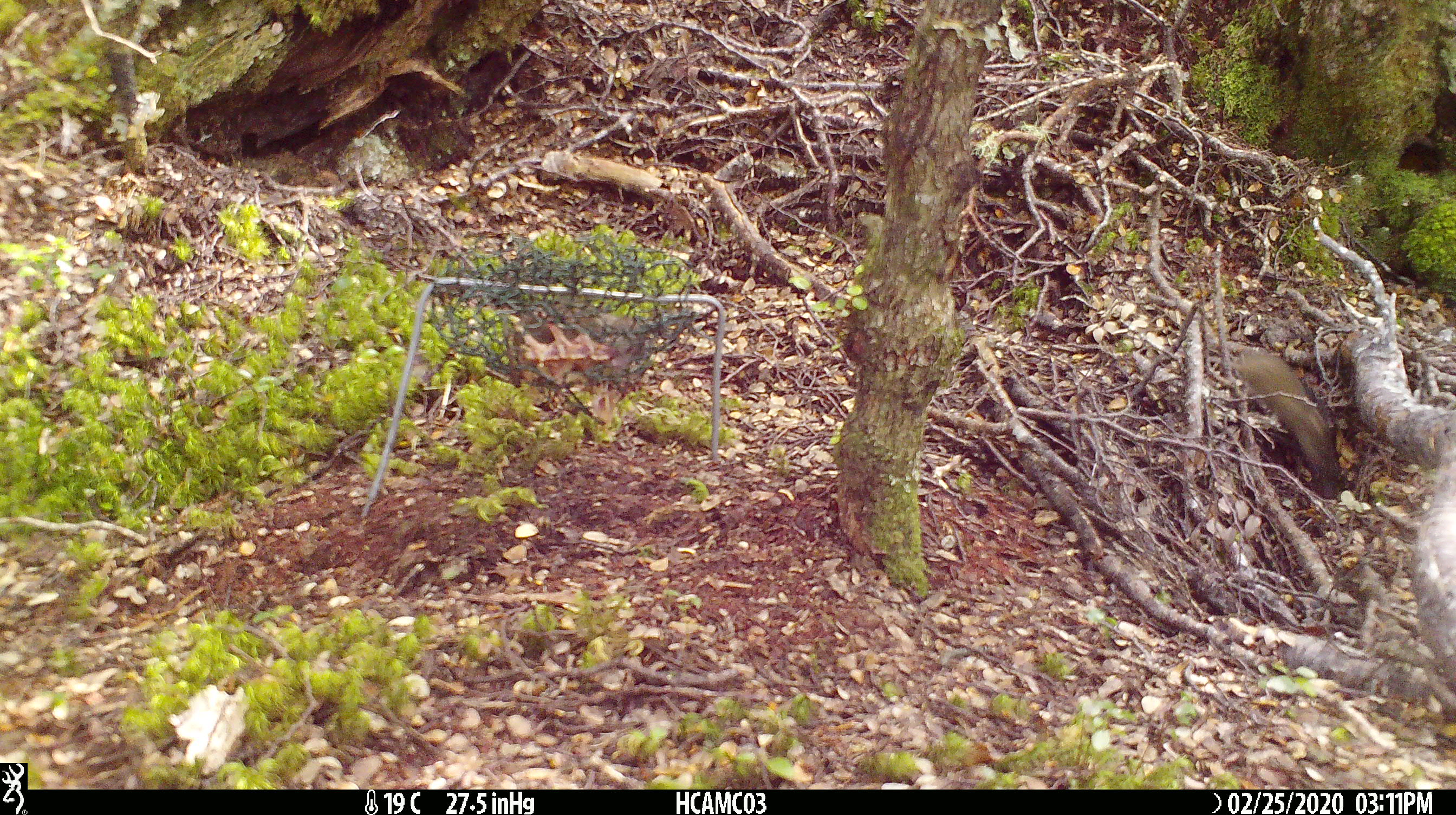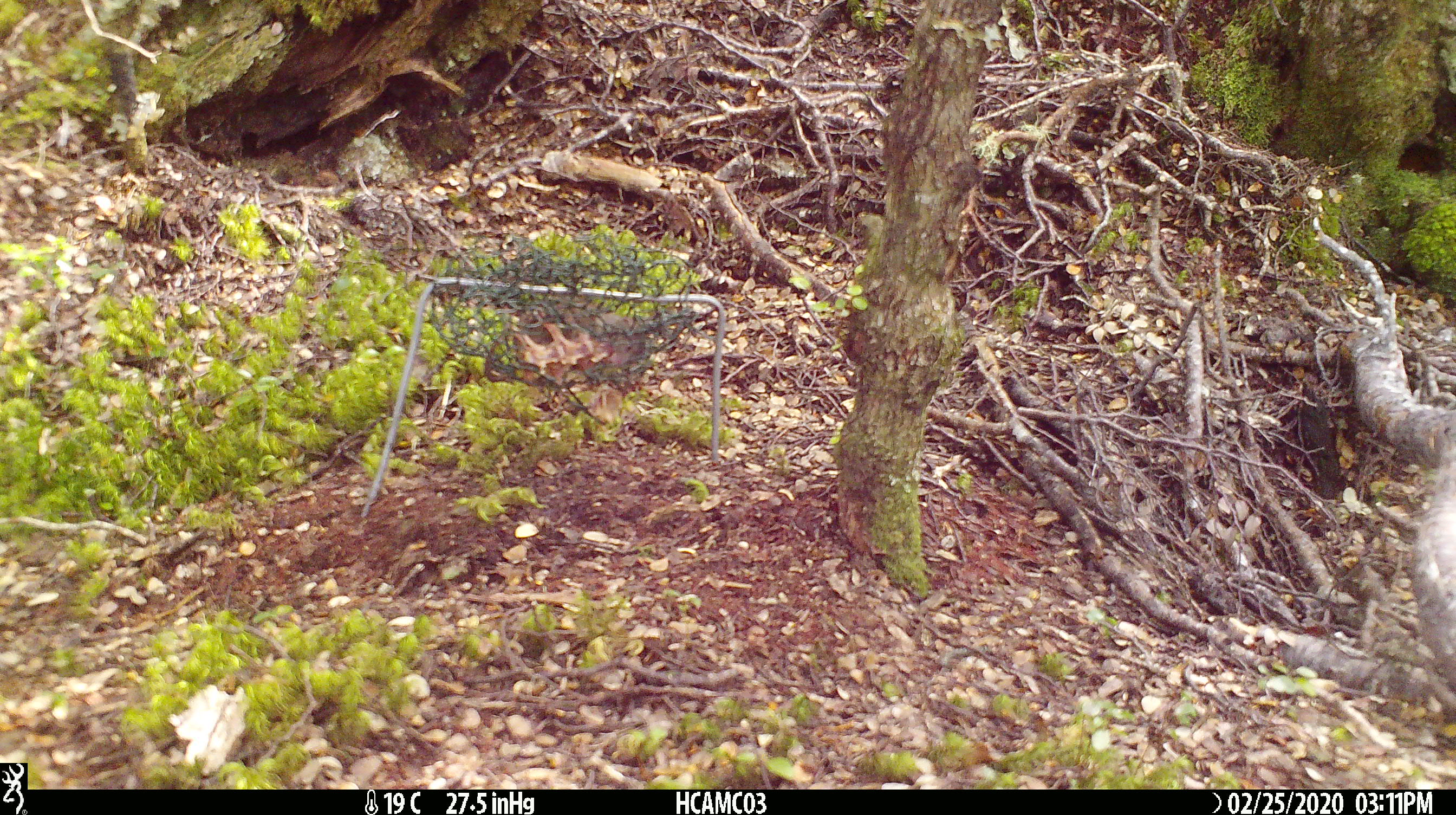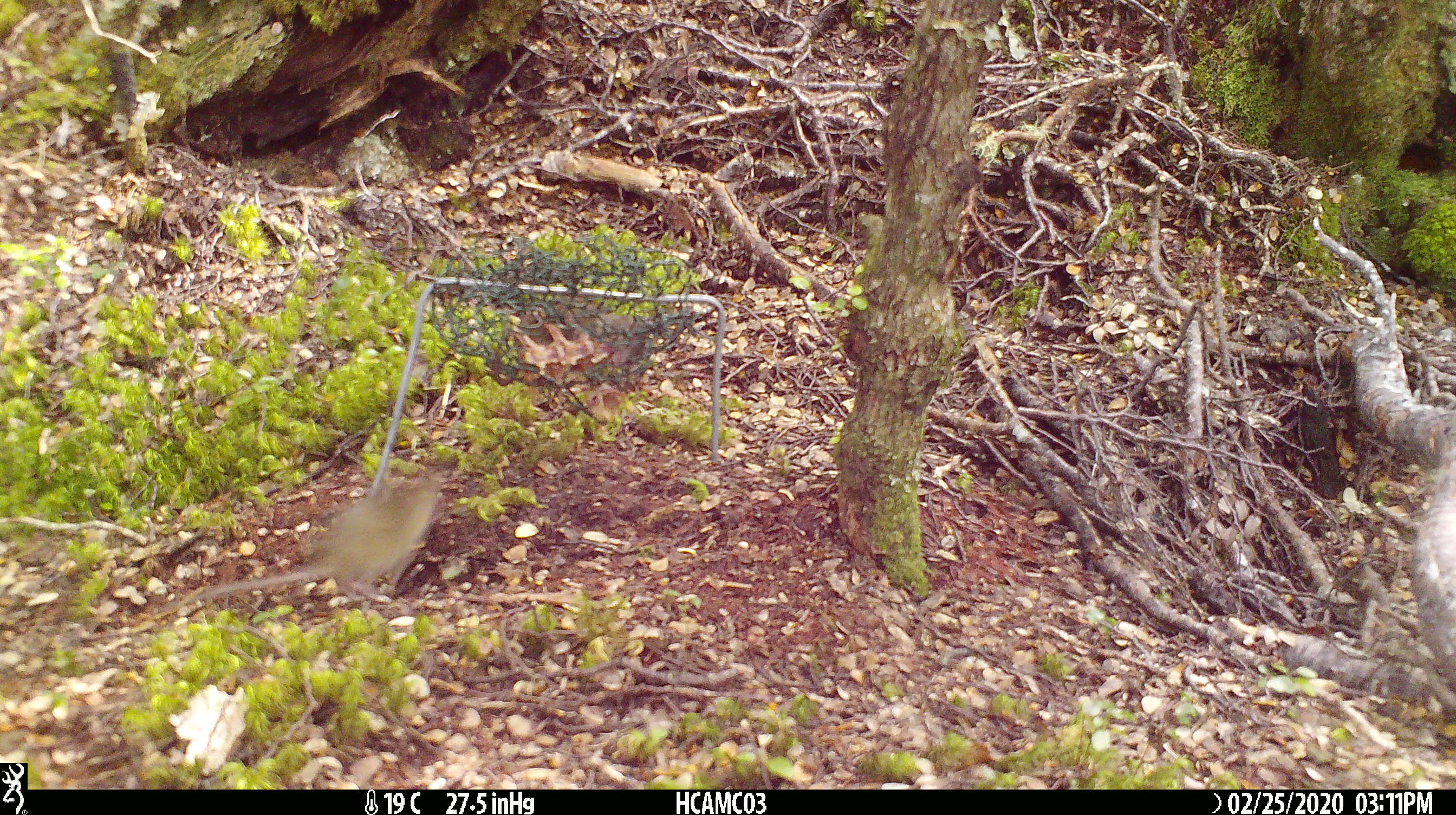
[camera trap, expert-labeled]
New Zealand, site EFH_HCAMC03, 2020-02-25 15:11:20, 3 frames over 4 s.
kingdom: Animalia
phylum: Chordata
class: Mammalia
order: Rodentia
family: Muridae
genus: Mus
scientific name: Mus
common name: mouse